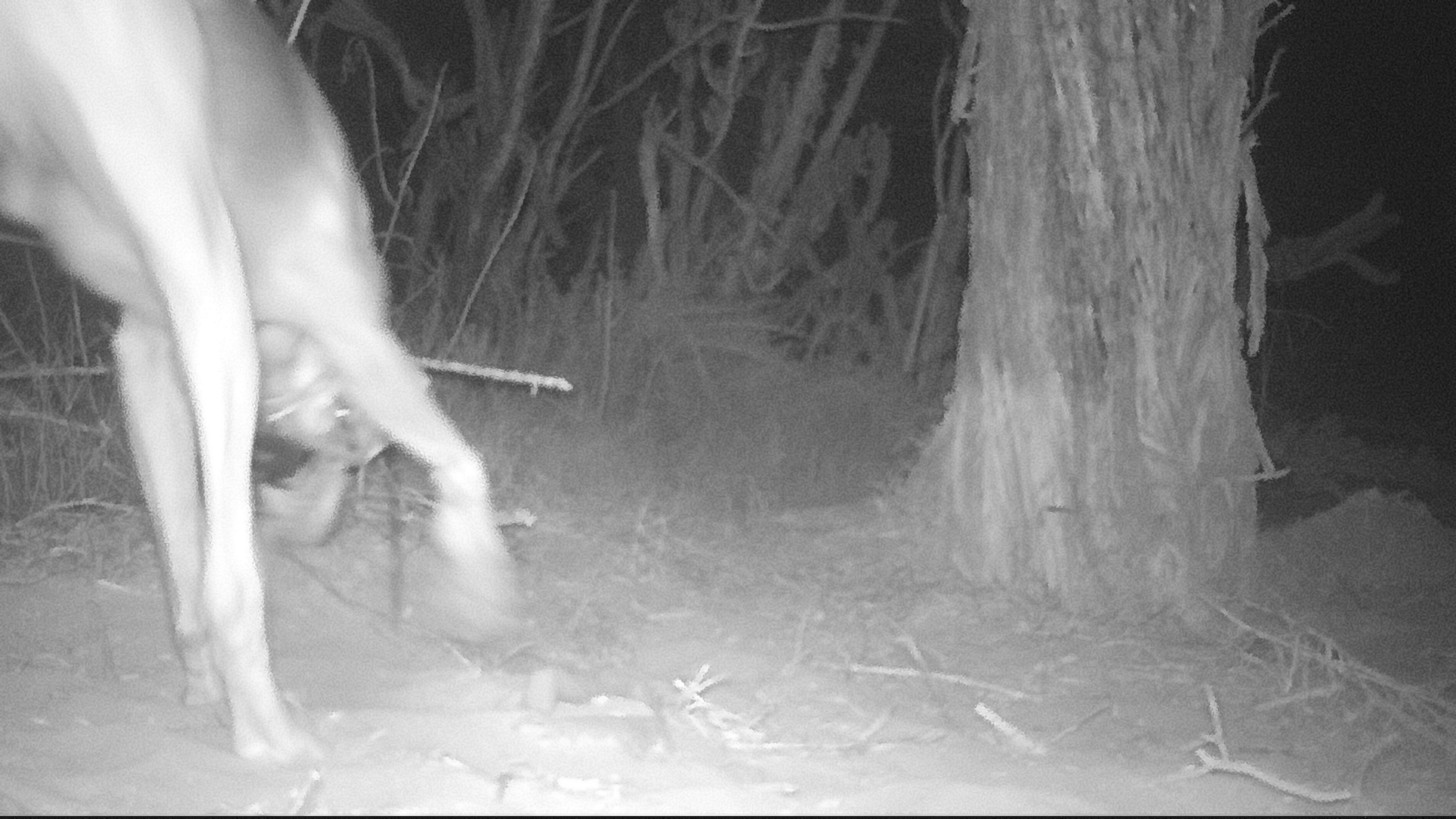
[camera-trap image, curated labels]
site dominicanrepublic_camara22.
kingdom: Animalia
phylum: Chordata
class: Mammalia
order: Carnivora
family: Canidae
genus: Canis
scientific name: Canis familiaris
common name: domestic dog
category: dog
Dog (domestic dog) (Canis familiaris).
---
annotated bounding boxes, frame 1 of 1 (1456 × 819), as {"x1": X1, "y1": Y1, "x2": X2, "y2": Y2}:
dog: {"x1": 0, "y1": 4, "x2": 524, "y2": 771}